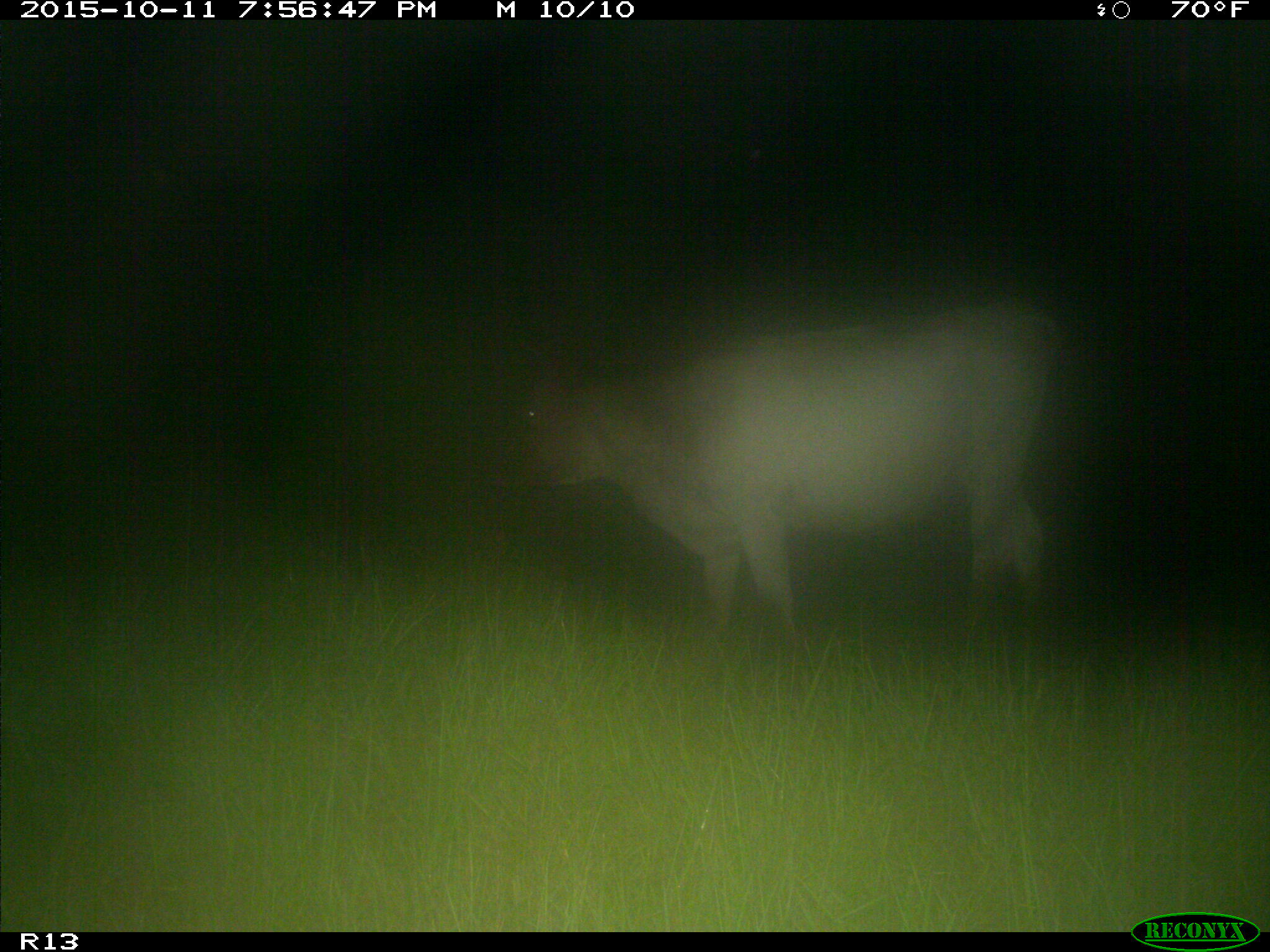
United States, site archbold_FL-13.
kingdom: Animalia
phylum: Chordata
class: Mammalia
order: Artiodactyla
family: Bovidae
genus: Bos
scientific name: Bos taurus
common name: domestic cow